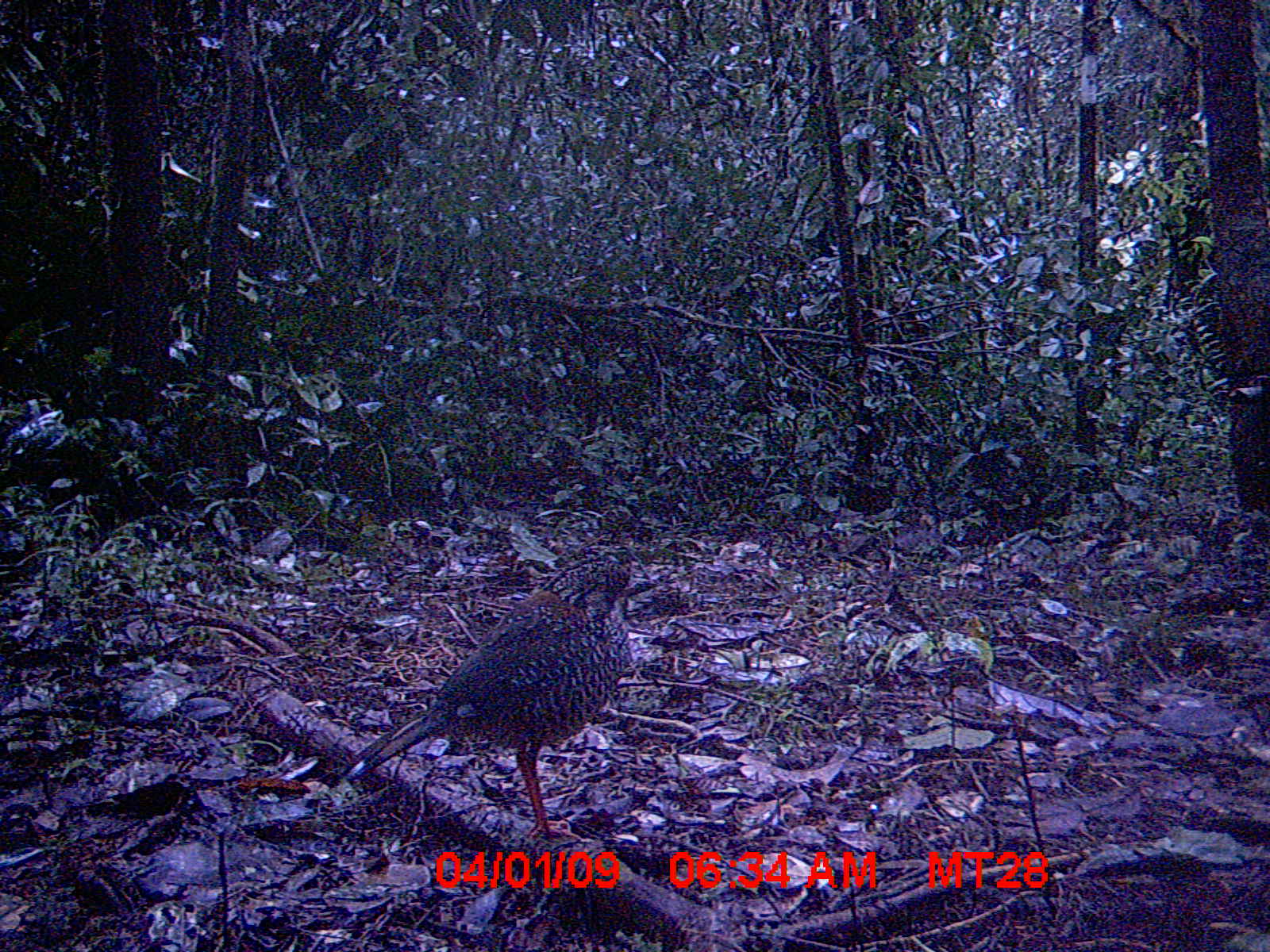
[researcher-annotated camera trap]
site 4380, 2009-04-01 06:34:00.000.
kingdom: Animalia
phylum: Chordata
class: Aves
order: Coraciiformes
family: Brachypteraciidae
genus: Brachypteracias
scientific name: Brachypteracias squamiger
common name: scaly ground-roller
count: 1